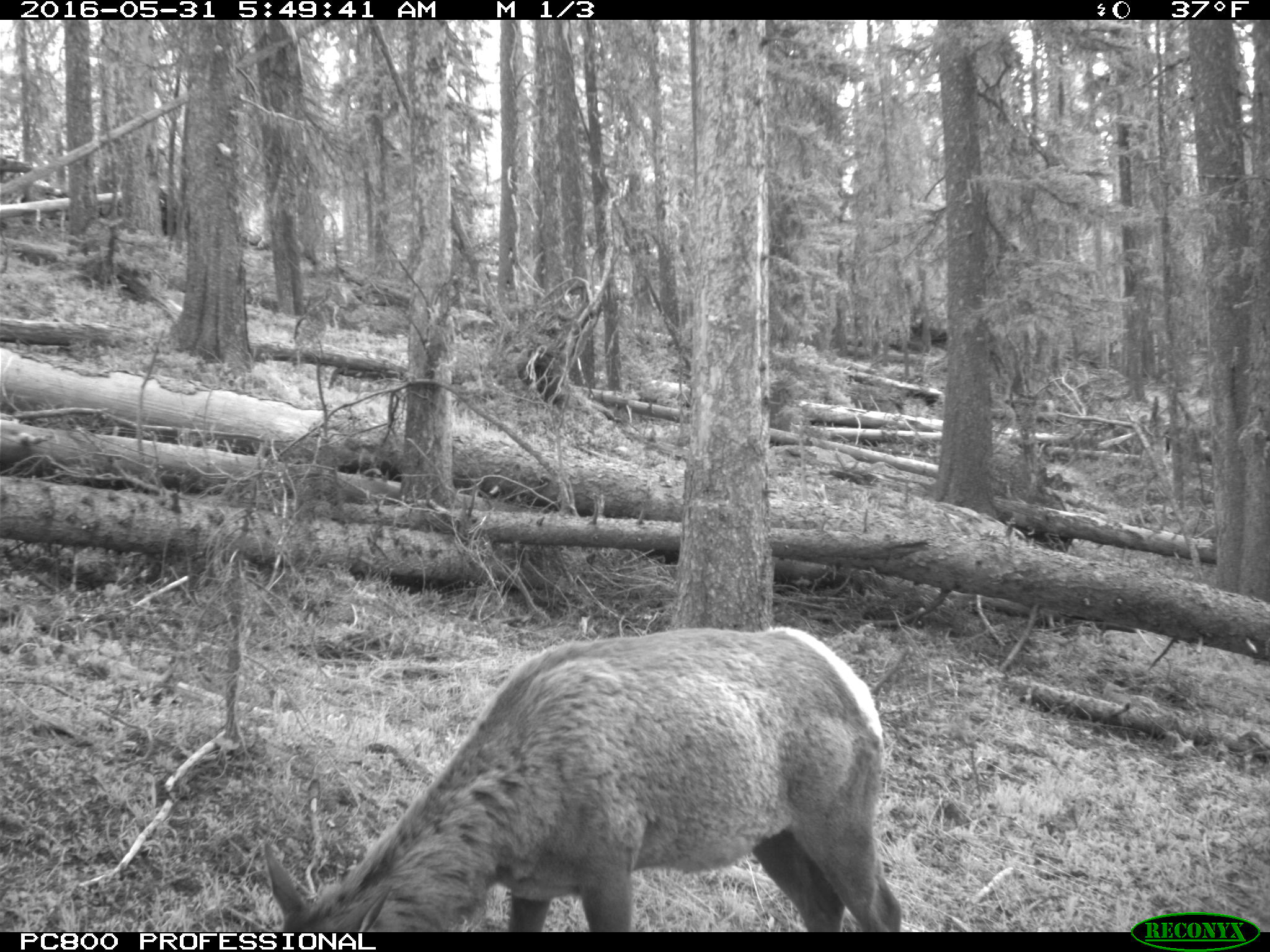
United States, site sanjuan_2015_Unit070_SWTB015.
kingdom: Animalia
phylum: Chordata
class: Mammalia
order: Artiodactyla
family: Cervidae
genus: Cervus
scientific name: Cervus elaphus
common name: red deer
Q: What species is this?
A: Cervus elaphus (red deer).